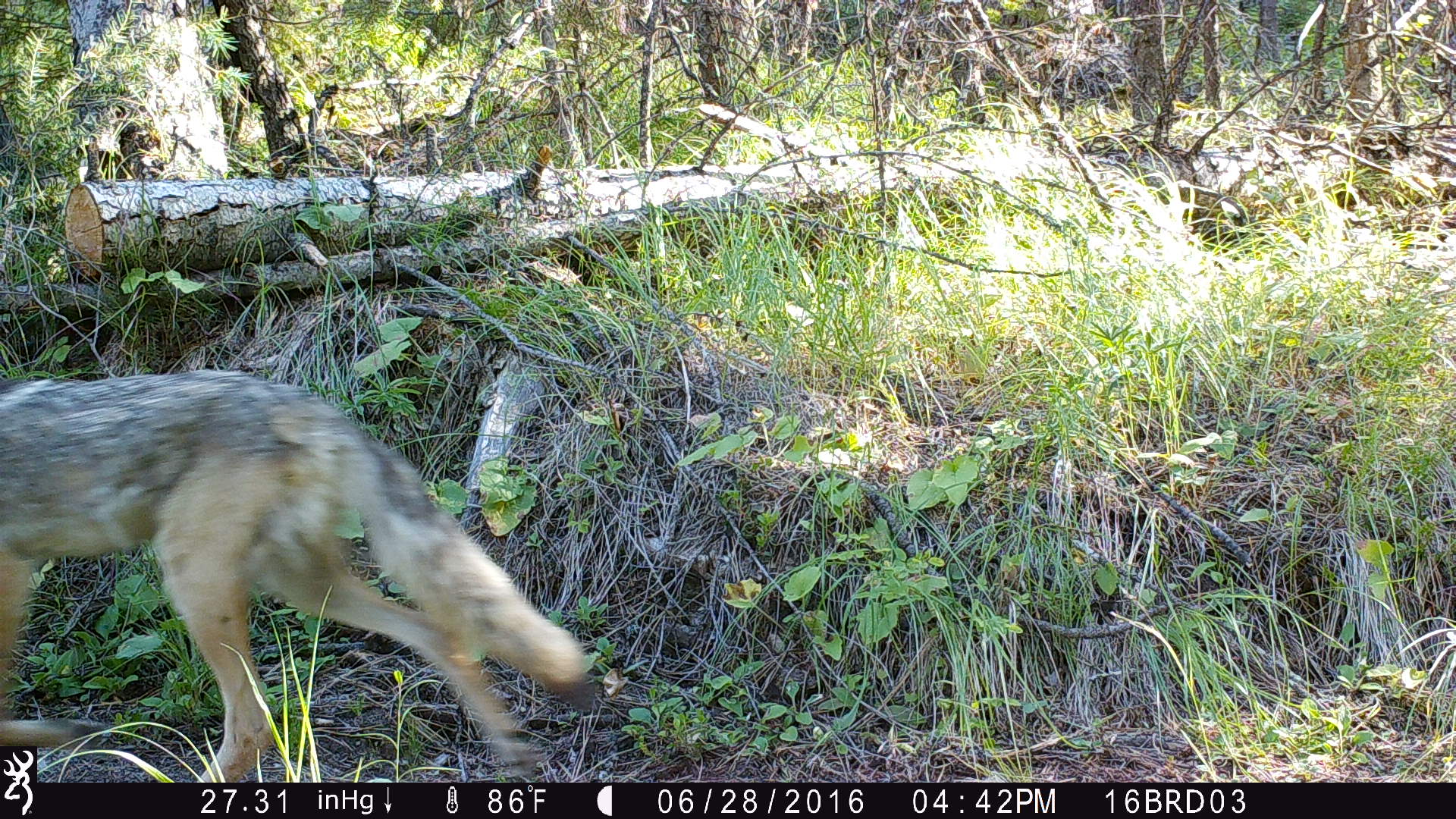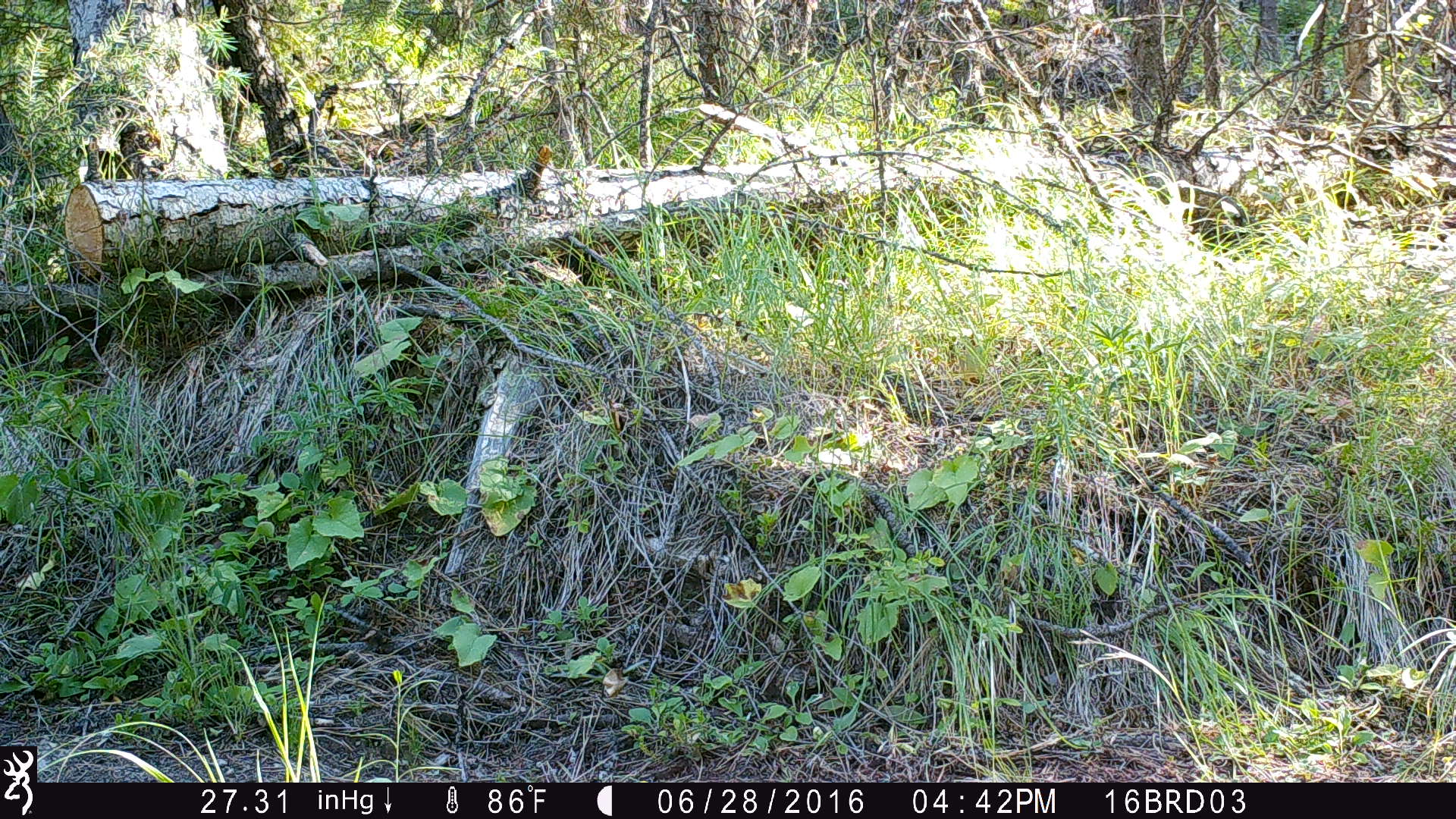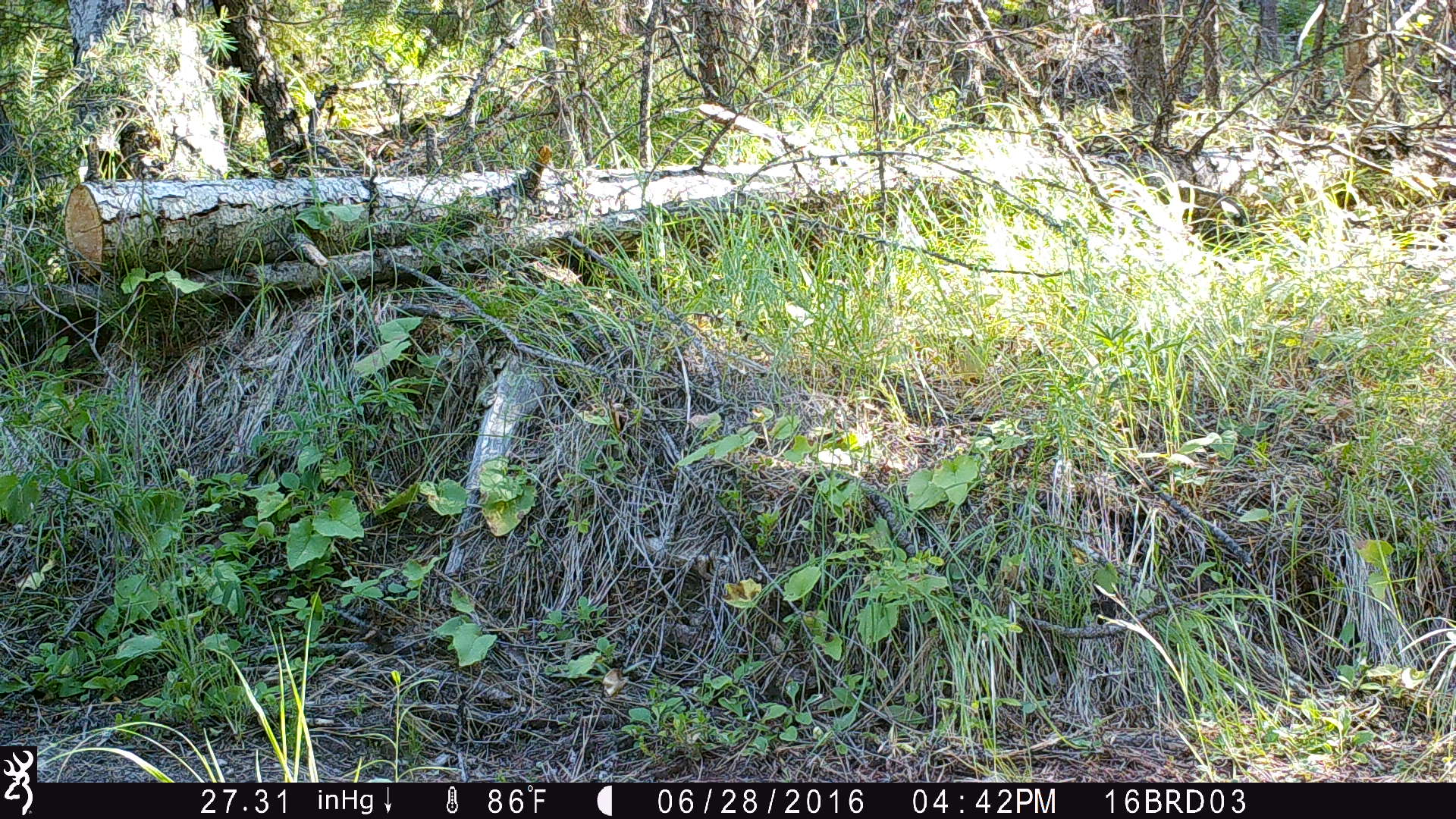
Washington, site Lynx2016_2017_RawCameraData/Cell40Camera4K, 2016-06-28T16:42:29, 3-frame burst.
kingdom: Animalia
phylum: Chordata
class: Mammalia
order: Carnivora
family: Canidae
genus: Canis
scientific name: Canis latrans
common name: coyote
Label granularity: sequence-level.